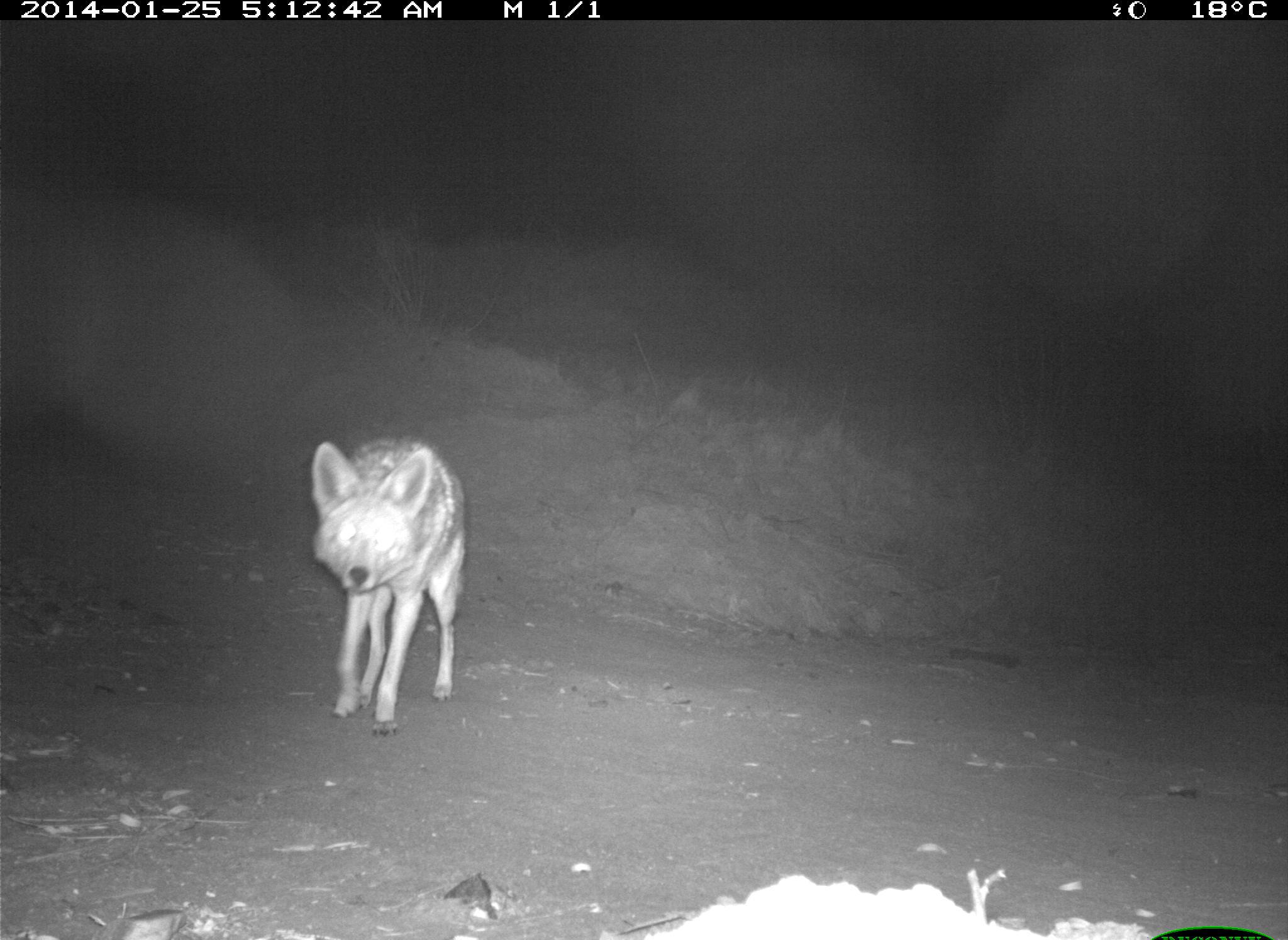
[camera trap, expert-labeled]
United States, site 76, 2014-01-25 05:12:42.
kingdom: Animalia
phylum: Chordata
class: Mammalia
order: Carnivora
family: Canidae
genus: Canis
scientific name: Canis latrans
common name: coyote